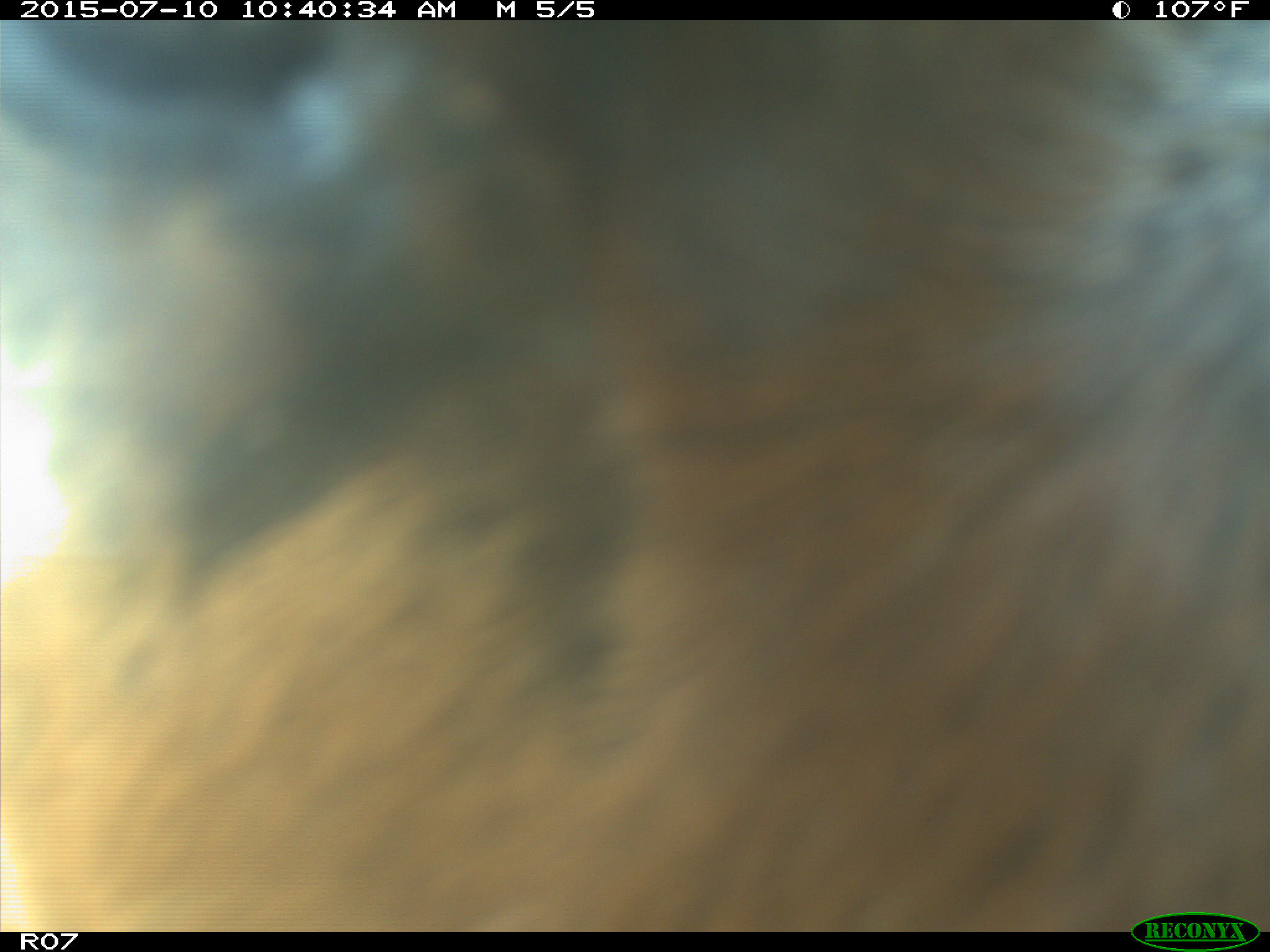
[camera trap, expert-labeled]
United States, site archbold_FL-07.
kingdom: Animalia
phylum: Chordata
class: Mammalia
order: Artiodactyla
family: Bovidae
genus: Bos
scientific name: Bos taurus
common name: domestic cow